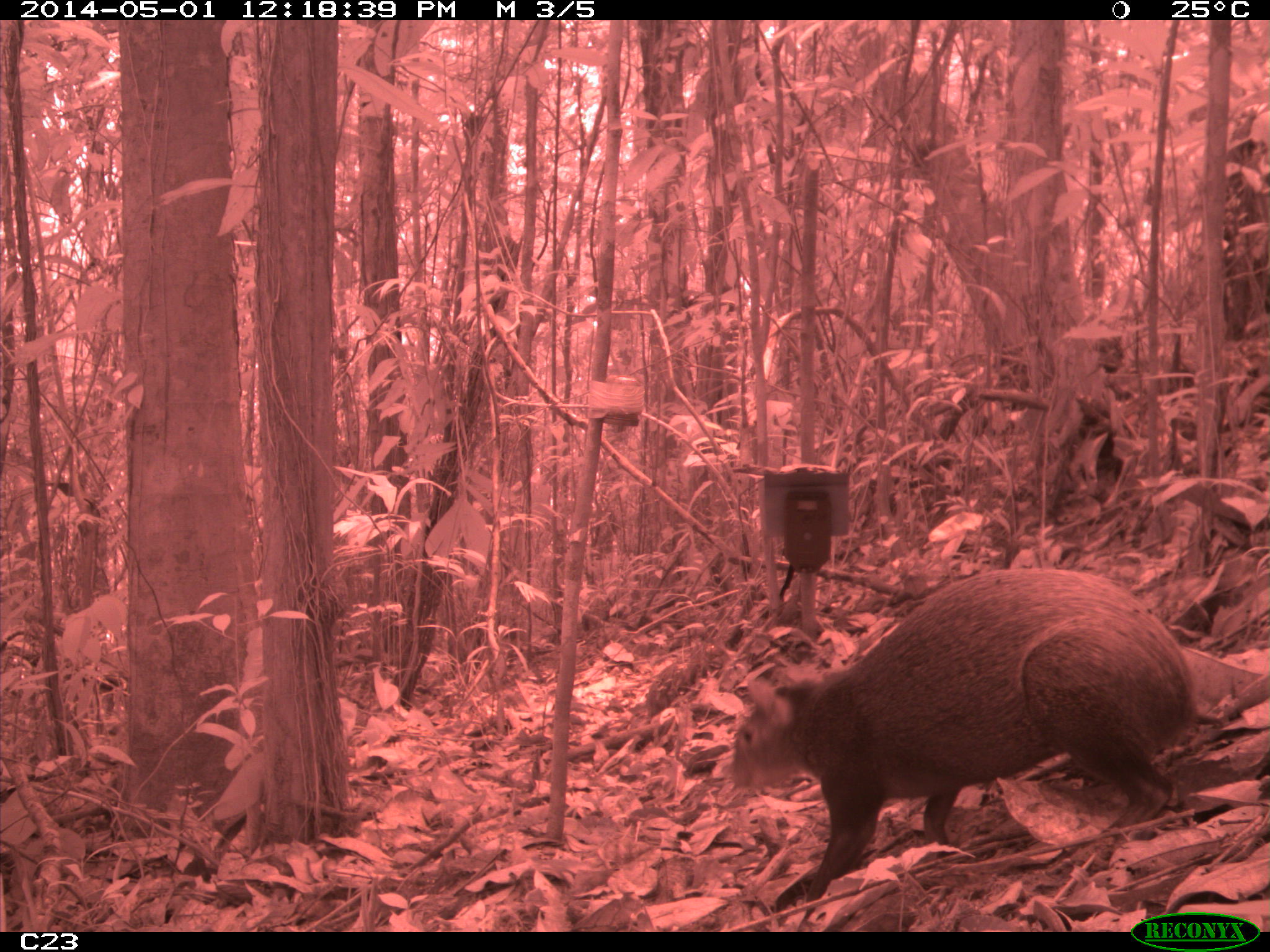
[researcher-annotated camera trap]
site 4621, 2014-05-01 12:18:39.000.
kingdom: Animalia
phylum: Chordata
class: Mammalia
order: Rodentia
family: Dasyproctidae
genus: Dasyprocta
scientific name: Dasyprocta leporina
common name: red-rumped agouti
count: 1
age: adult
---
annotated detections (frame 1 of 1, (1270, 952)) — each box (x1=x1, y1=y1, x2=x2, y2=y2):
dasyprocta leporina: (x1=725, y1=563, x2=1204, y2=901)